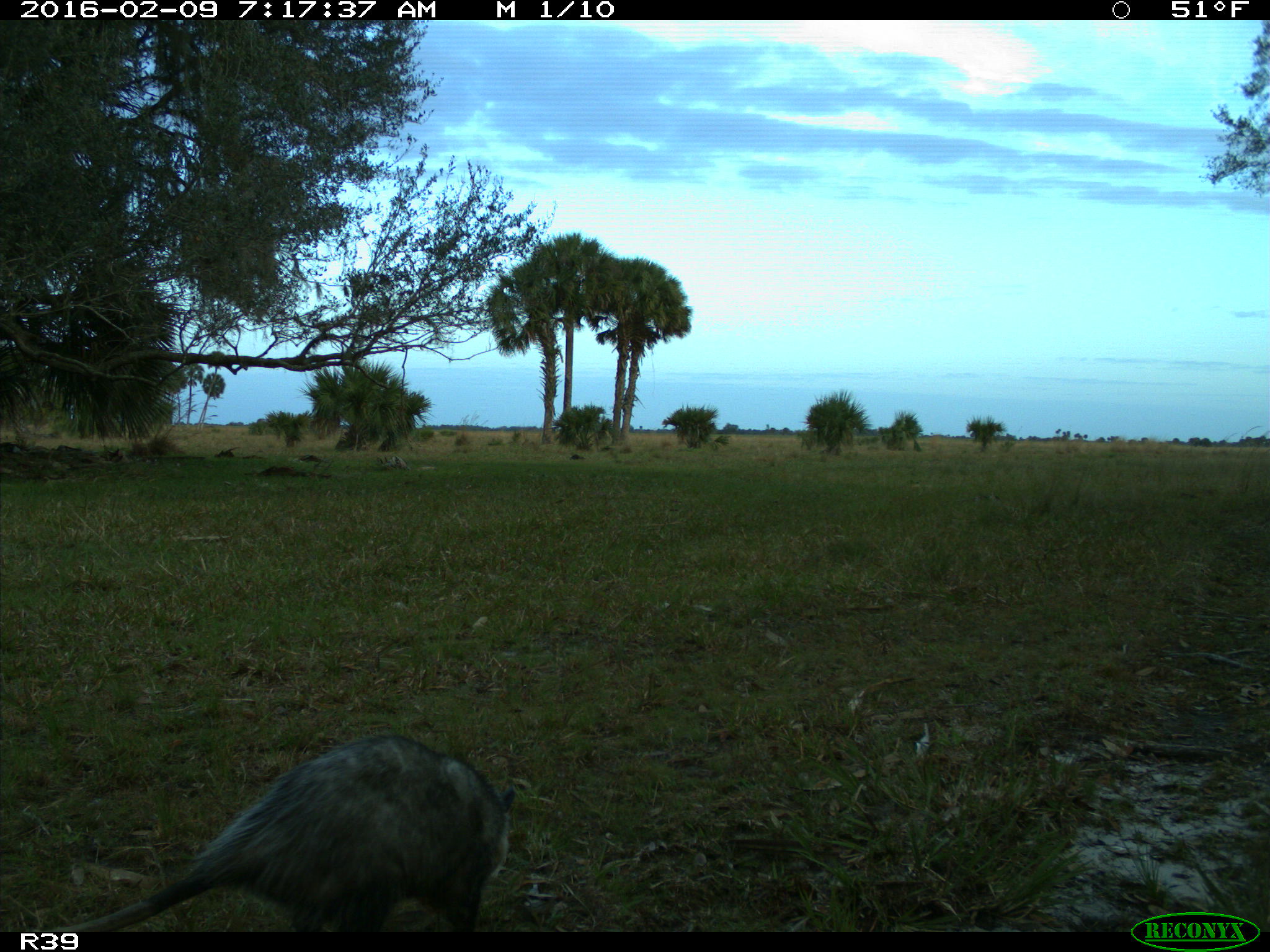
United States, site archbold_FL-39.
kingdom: Animalia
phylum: Chordata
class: Mammalia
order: Didelphimorphia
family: Didelphidae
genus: Didelphis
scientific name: Didelphis virginiana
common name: virginia opossum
Didelphis virginiana (virginia opossum).